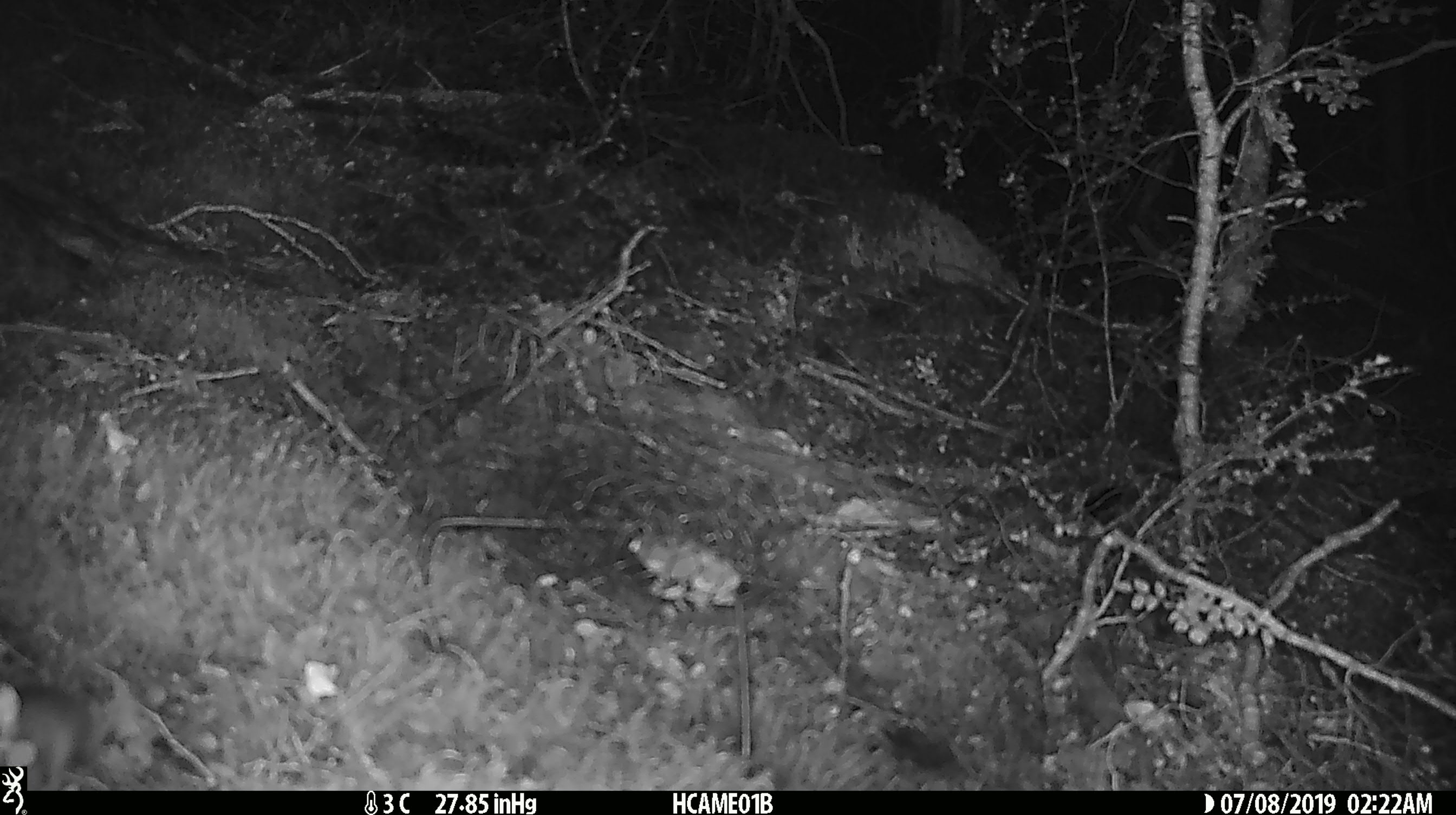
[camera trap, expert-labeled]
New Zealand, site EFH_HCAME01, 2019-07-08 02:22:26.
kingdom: Animalia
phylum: Chordata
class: Mammalia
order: Rodentia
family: Muridae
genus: Mus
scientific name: Mus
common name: mouse